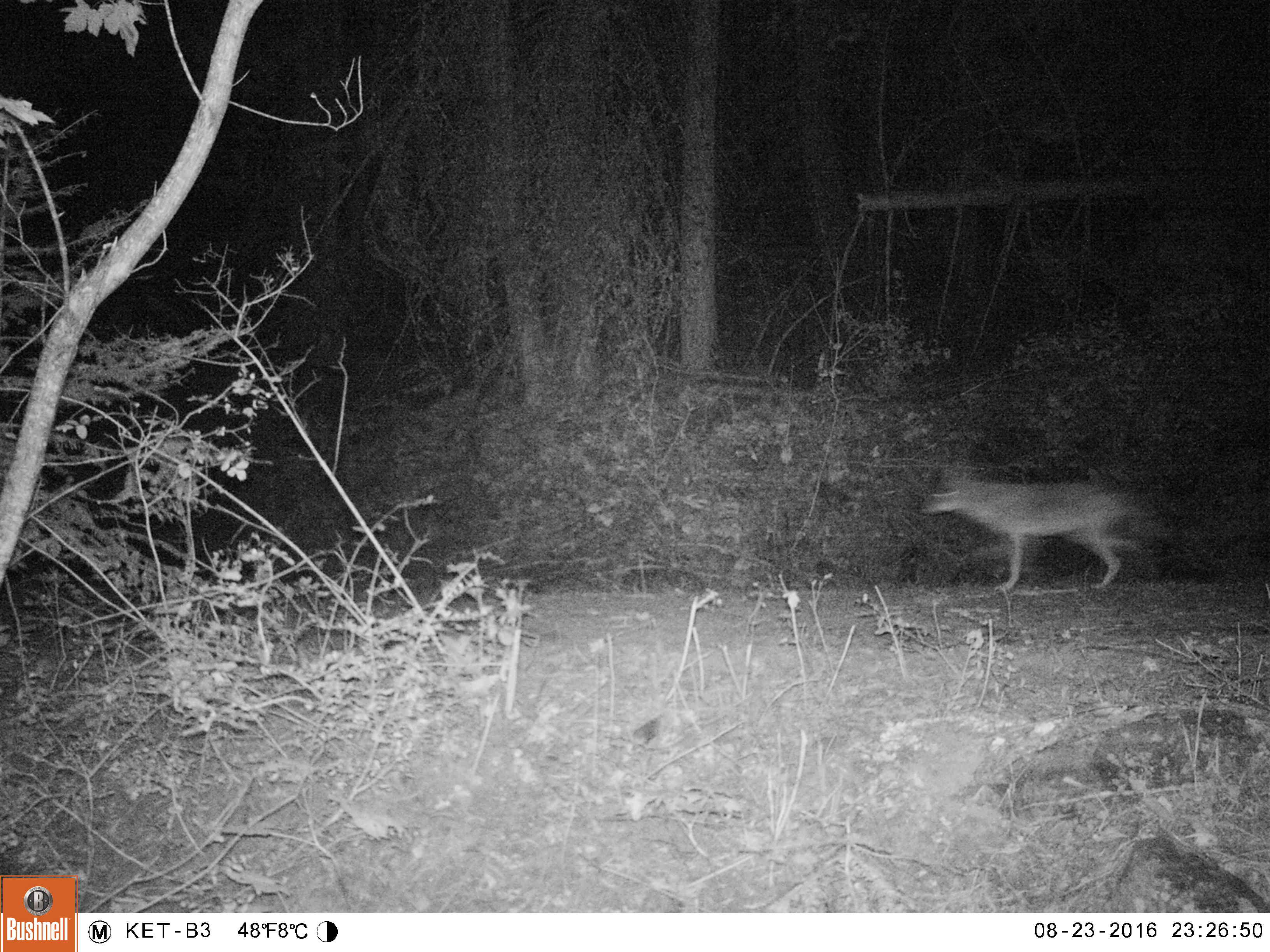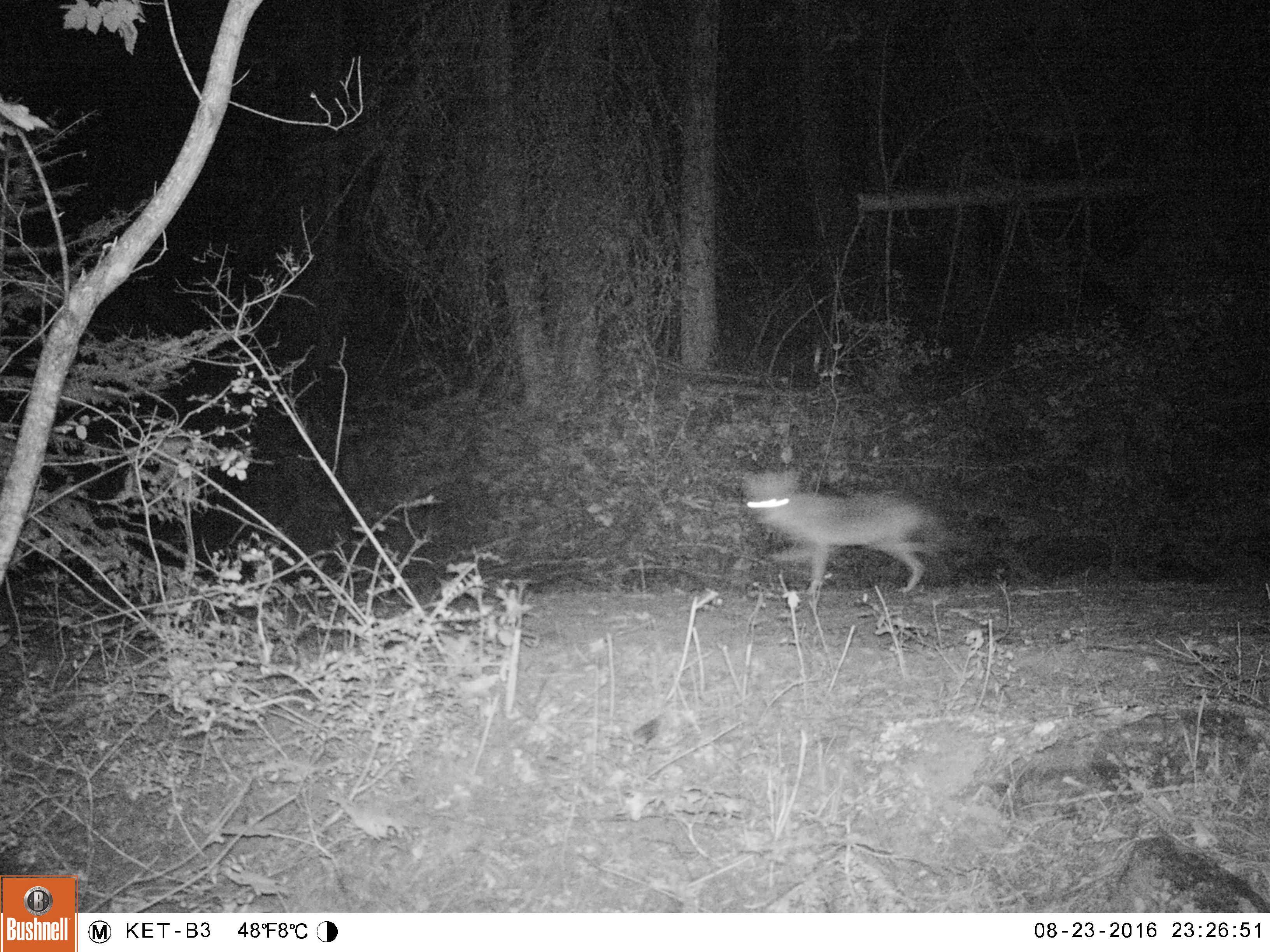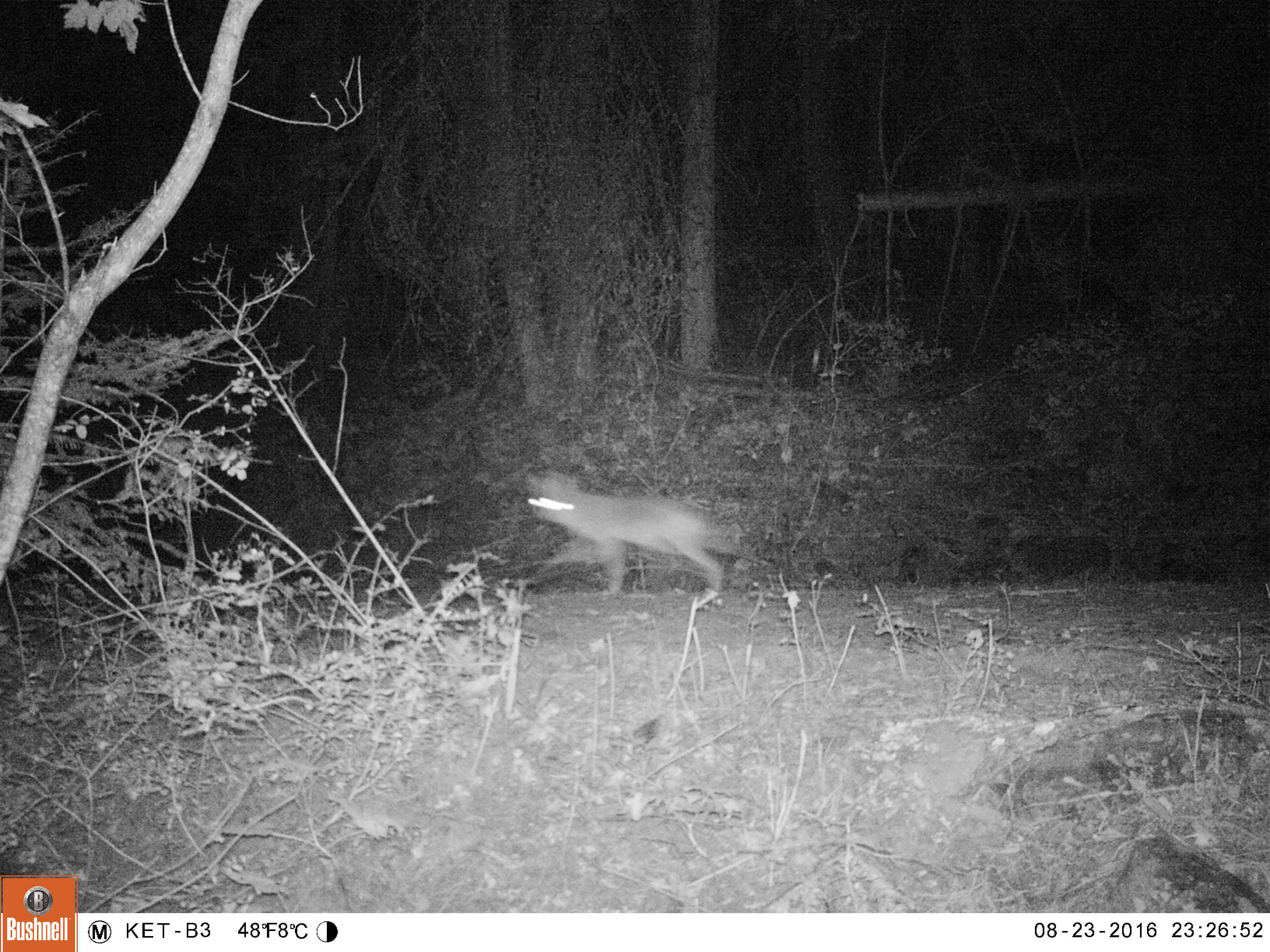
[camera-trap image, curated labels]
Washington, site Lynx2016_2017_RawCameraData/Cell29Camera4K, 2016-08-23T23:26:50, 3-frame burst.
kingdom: Animalia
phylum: Chordata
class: Mammalia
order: Carnivora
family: Canidae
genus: Canis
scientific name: Canis latrans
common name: coyote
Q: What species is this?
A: Canis latrans (coyote).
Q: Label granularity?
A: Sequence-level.